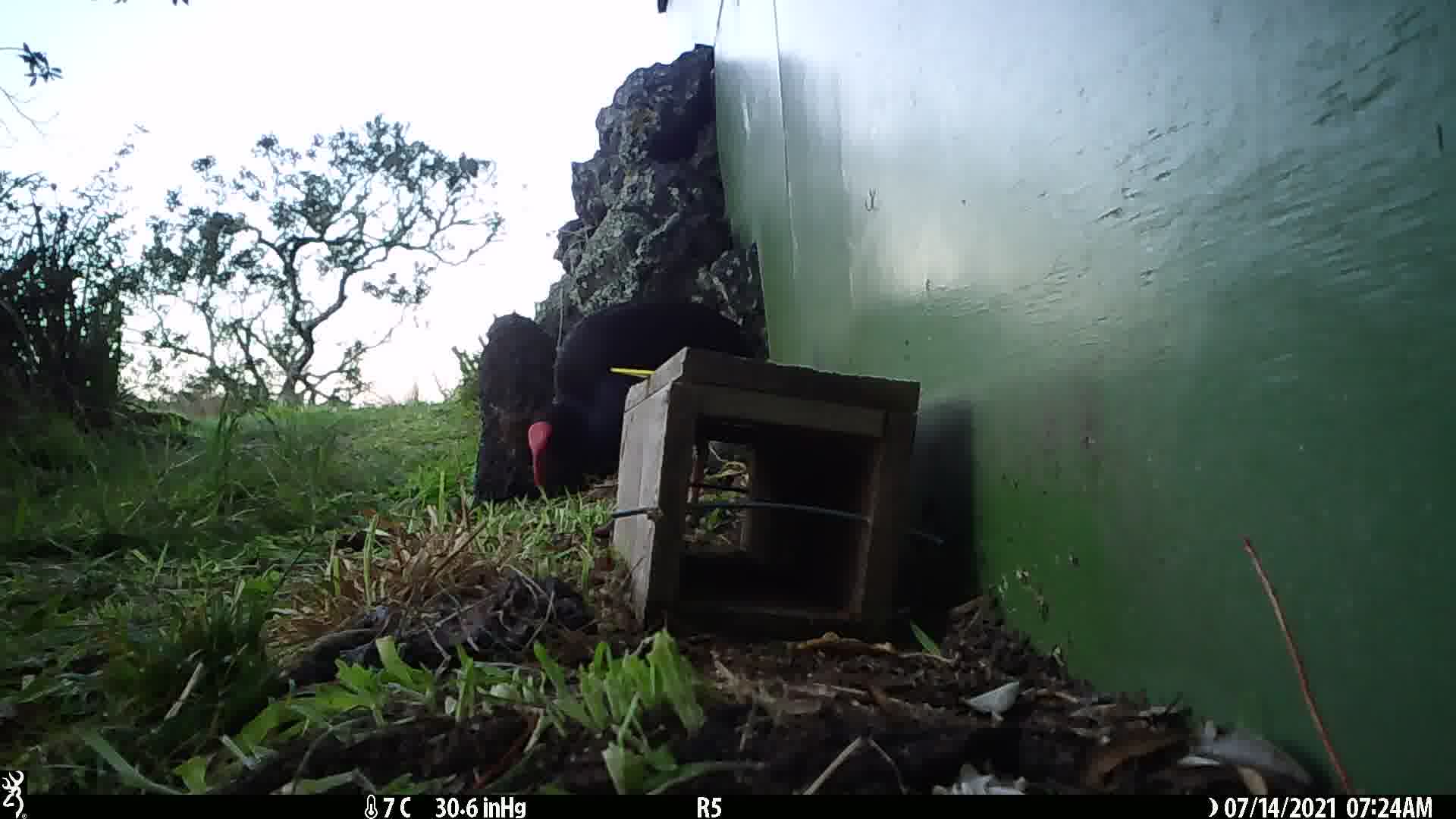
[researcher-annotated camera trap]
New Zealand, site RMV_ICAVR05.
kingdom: Animalia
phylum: Chordata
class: Aves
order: Gruiformes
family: Rallidae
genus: Porphyrio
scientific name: Porphyrio melanotus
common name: australasian swamphen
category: pukeko